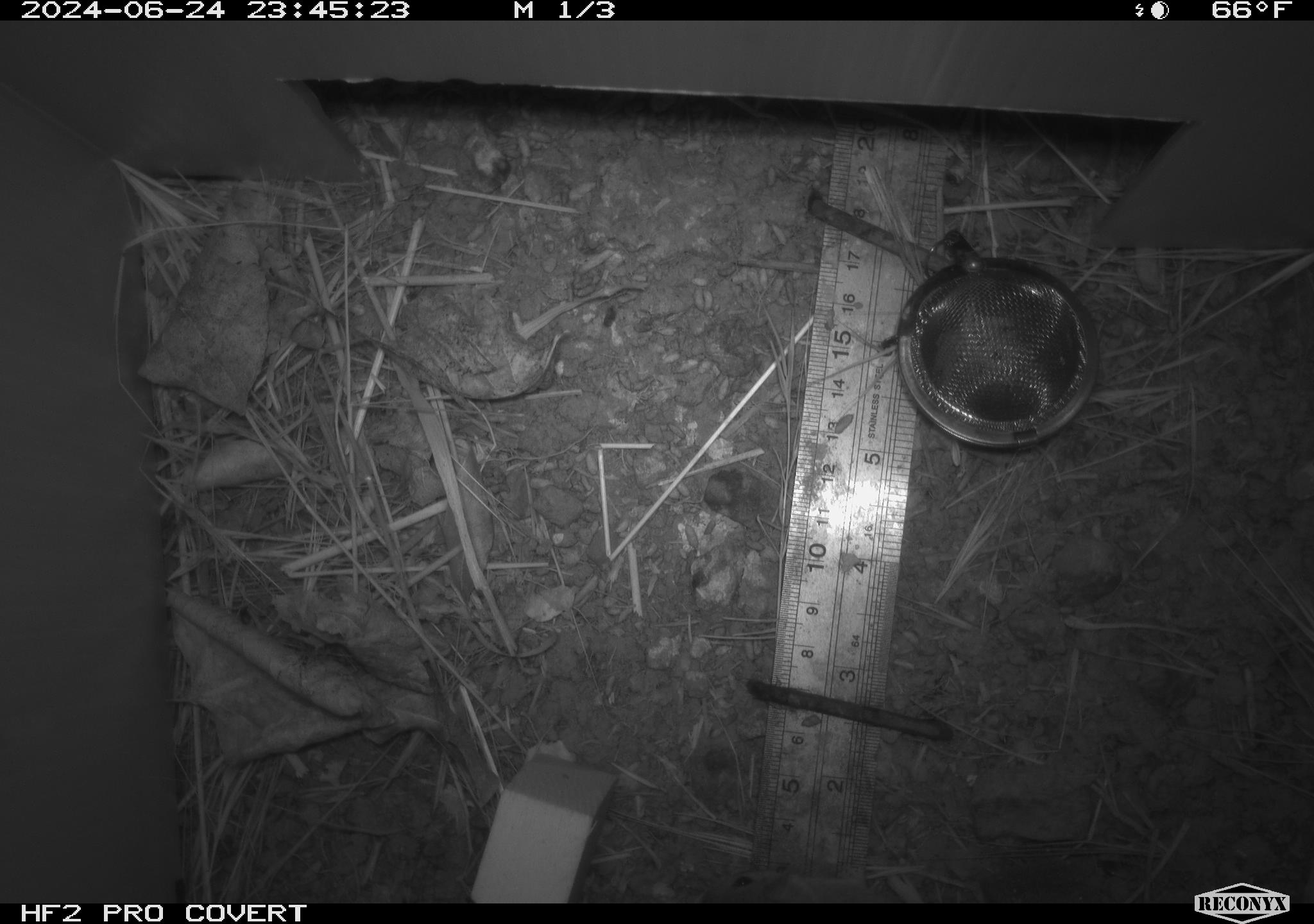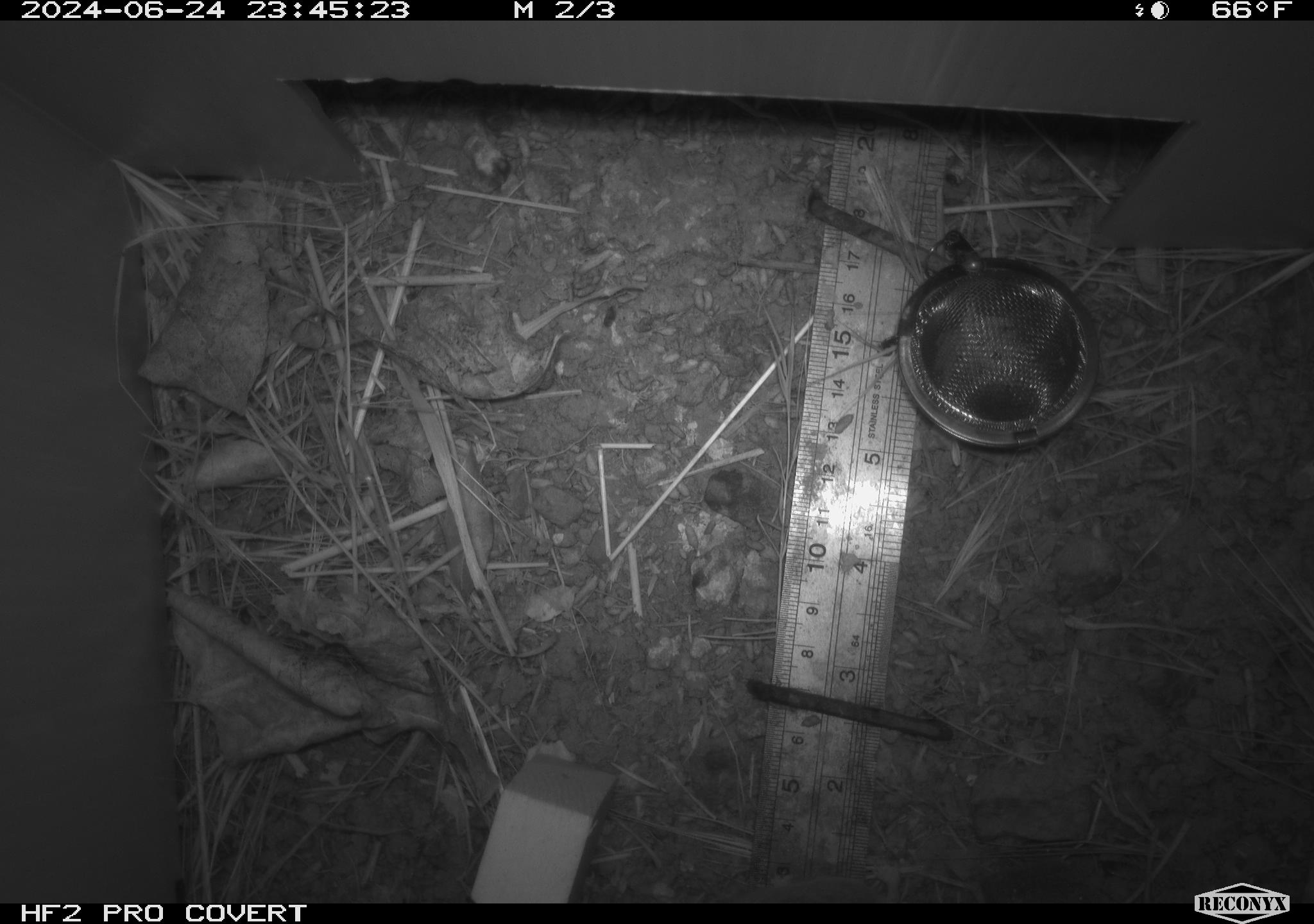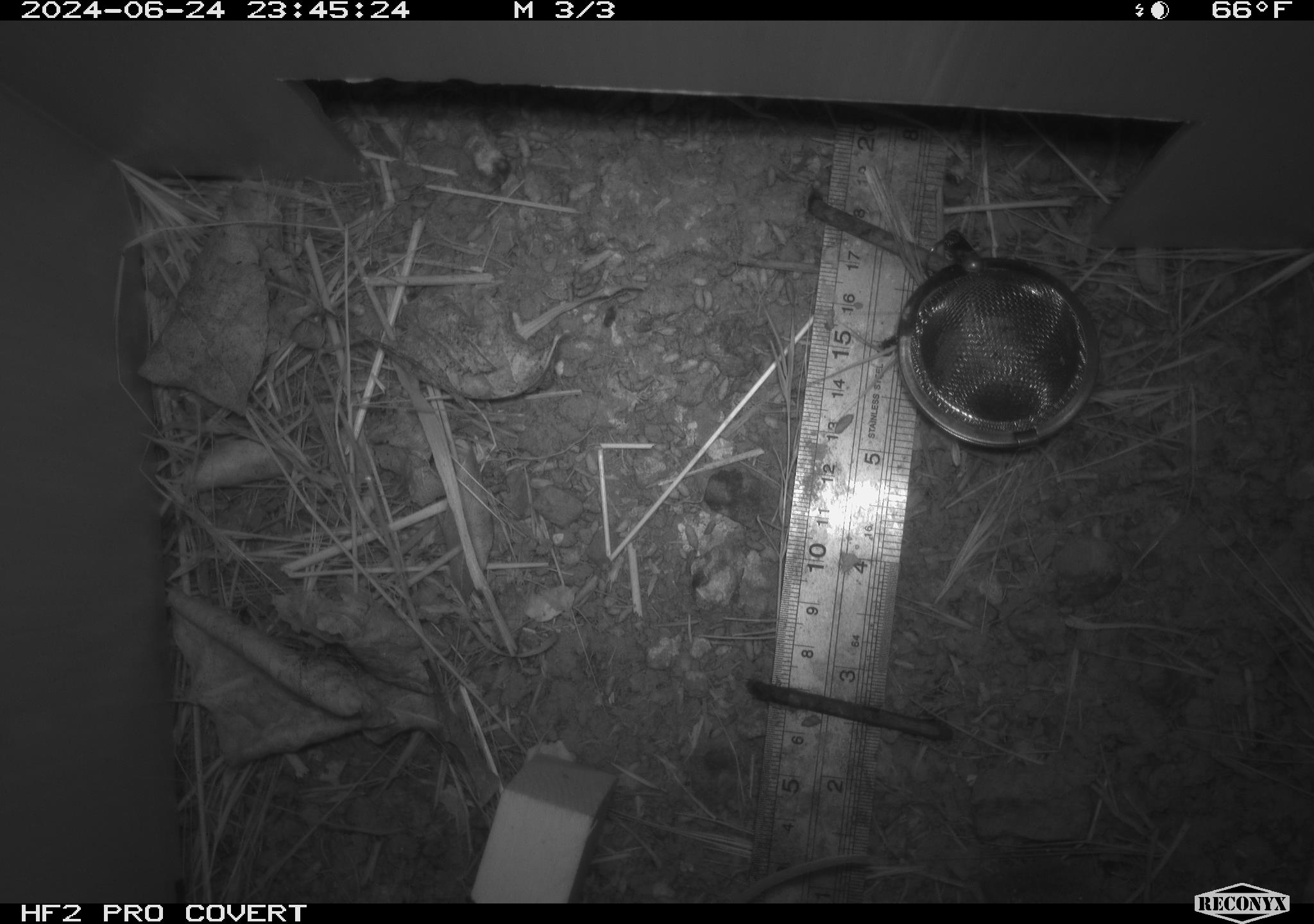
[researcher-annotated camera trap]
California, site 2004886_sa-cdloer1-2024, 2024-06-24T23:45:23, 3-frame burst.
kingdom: Animalia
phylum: Chordata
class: Mammalia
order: Rodentia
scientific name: Rodentia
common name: mouse species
Mouse species (Rodentia).